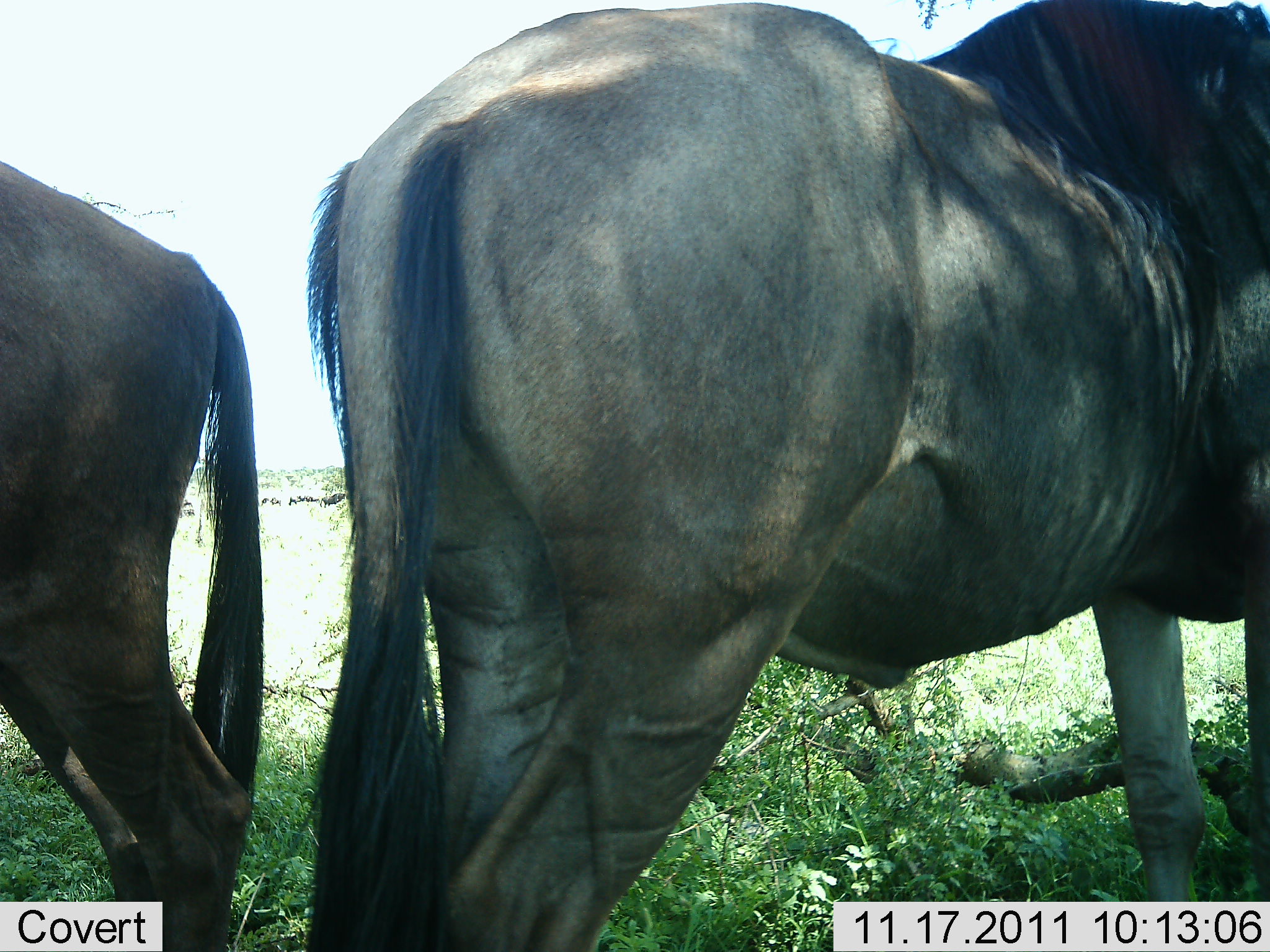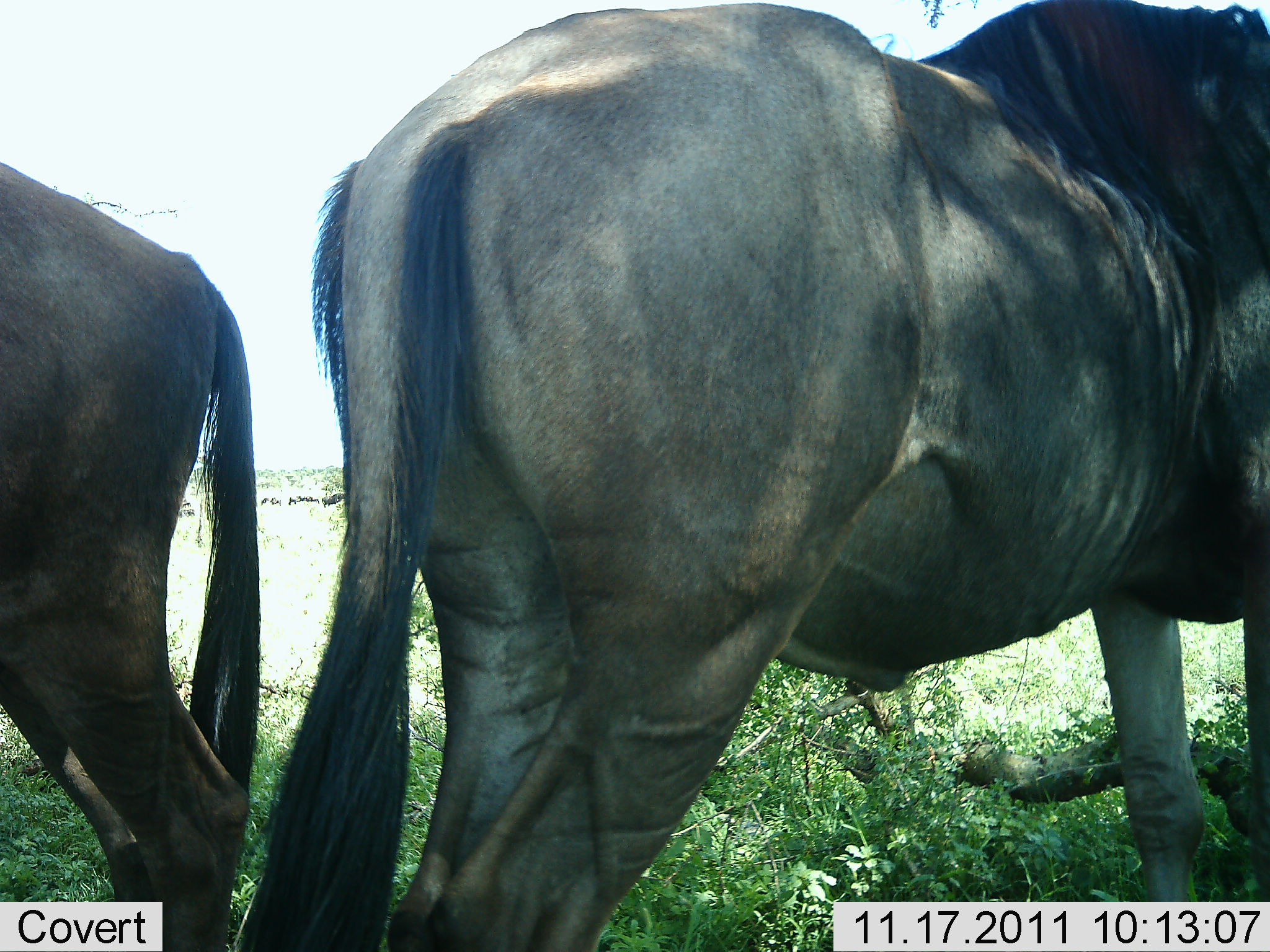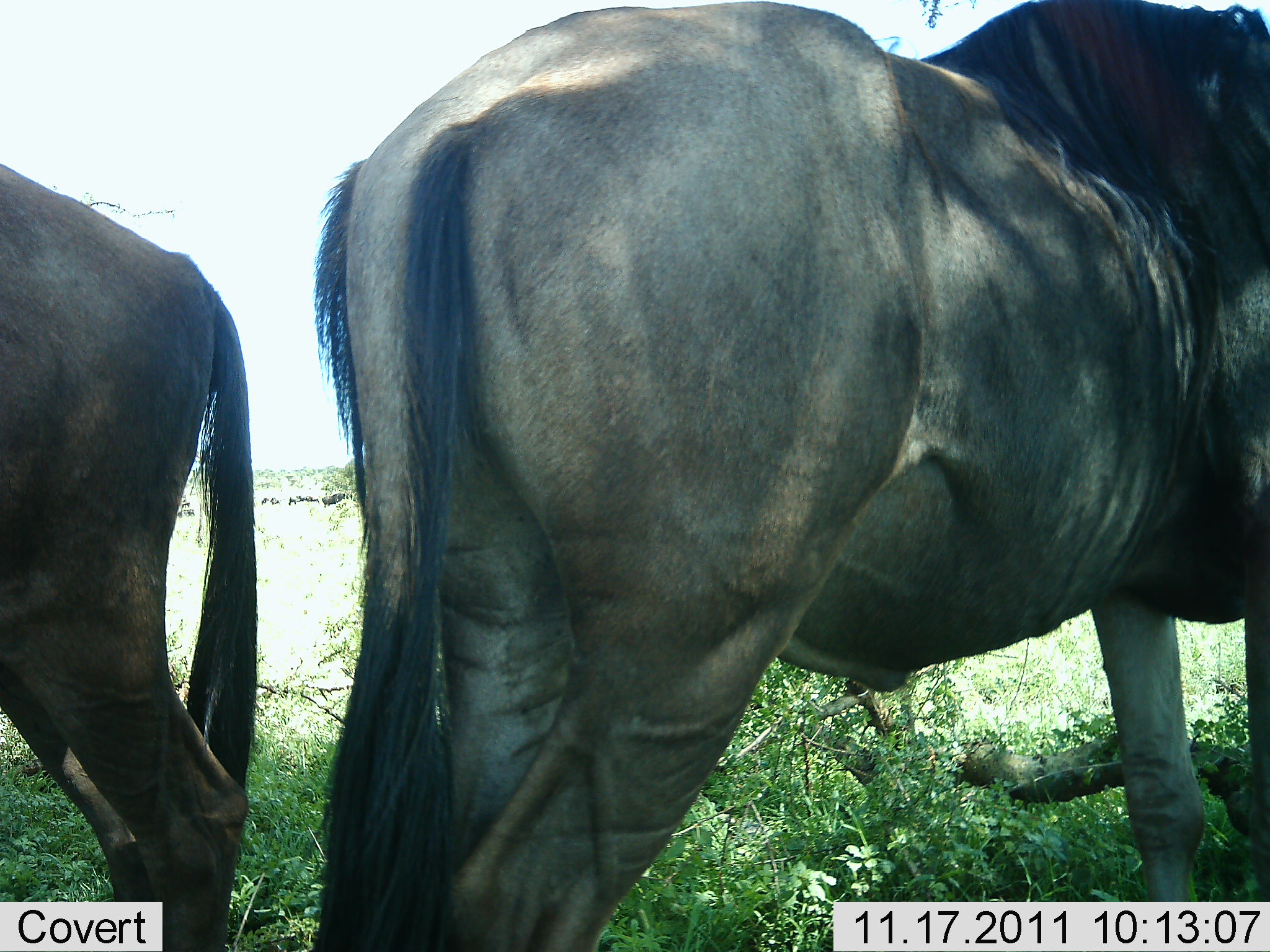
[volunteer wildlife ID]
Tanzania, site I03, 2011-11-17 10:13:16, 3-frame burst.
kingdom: Animalia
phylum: Chordata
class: Mammalia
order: Artiodactyla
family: Bovidae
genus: Connochaetes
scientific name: Connochaetes taurinus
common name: blue wildebeest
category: wildebeest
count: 2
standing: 92%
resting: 8%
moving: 0%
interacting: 0%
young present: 0%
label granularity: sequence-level